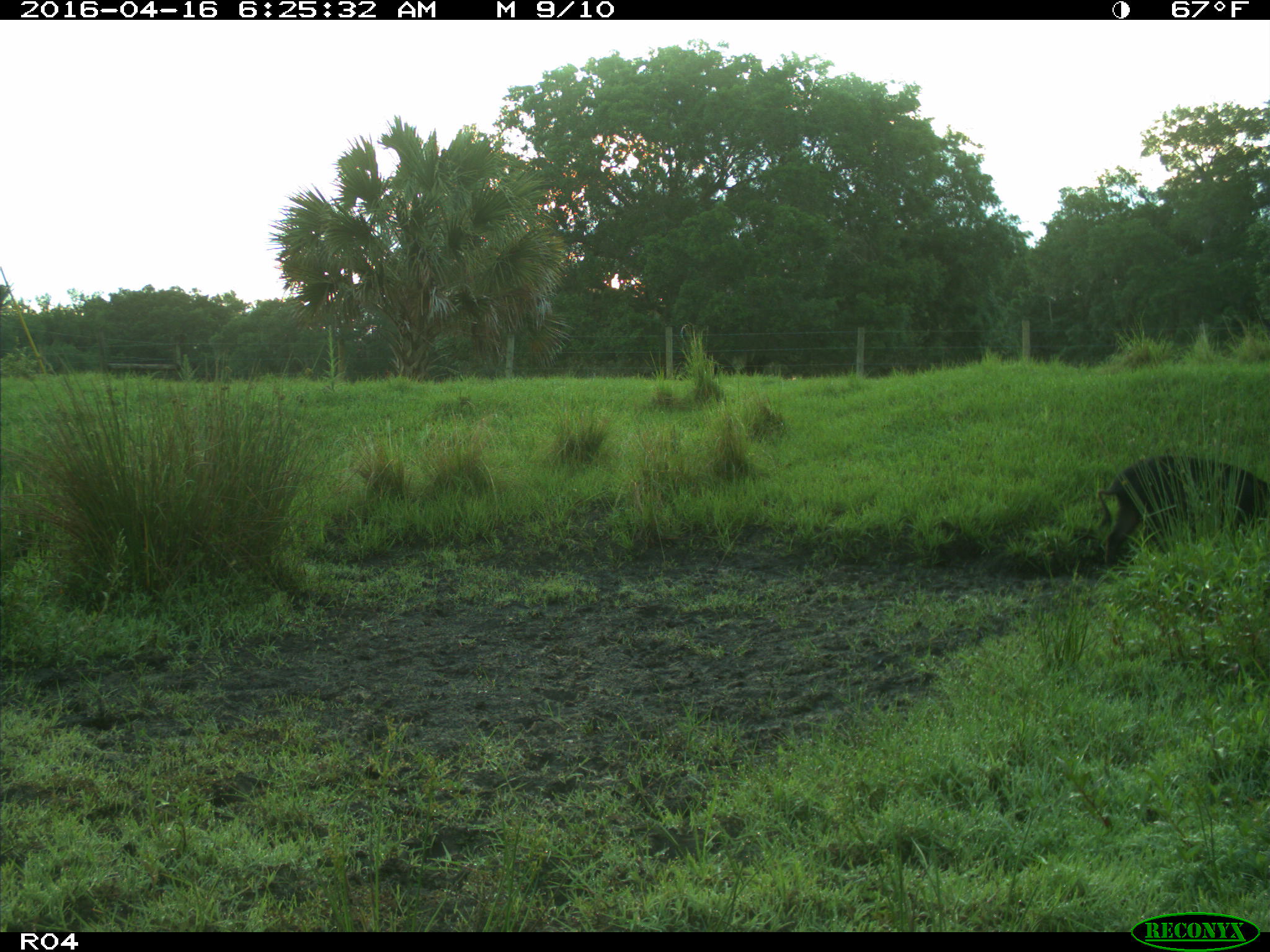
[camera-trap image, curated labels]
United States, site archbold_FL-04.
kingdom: Animalia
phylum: Chordata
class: Mammalia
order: Artiodactyla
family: Suidae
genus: Sus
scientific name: Sus scrofa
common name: wild boar